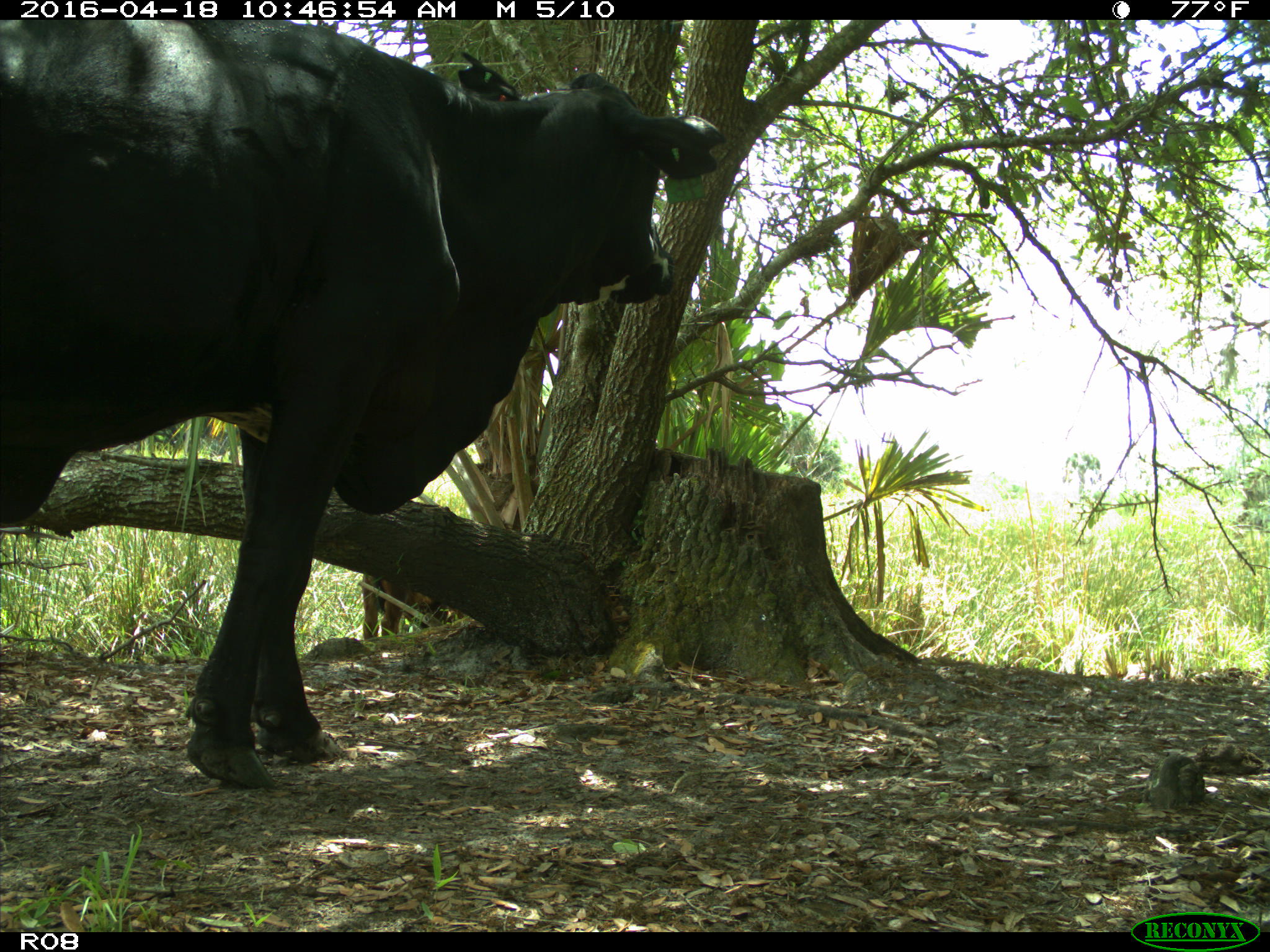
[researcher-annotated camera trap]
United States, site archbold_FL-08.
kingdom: Animalia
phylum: Chordata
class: Mammalia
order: Artiodactyla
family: Bovidae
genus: Bos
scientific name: Bos taurus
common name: domestic cow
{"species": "Bos taurus (domestic cow)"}